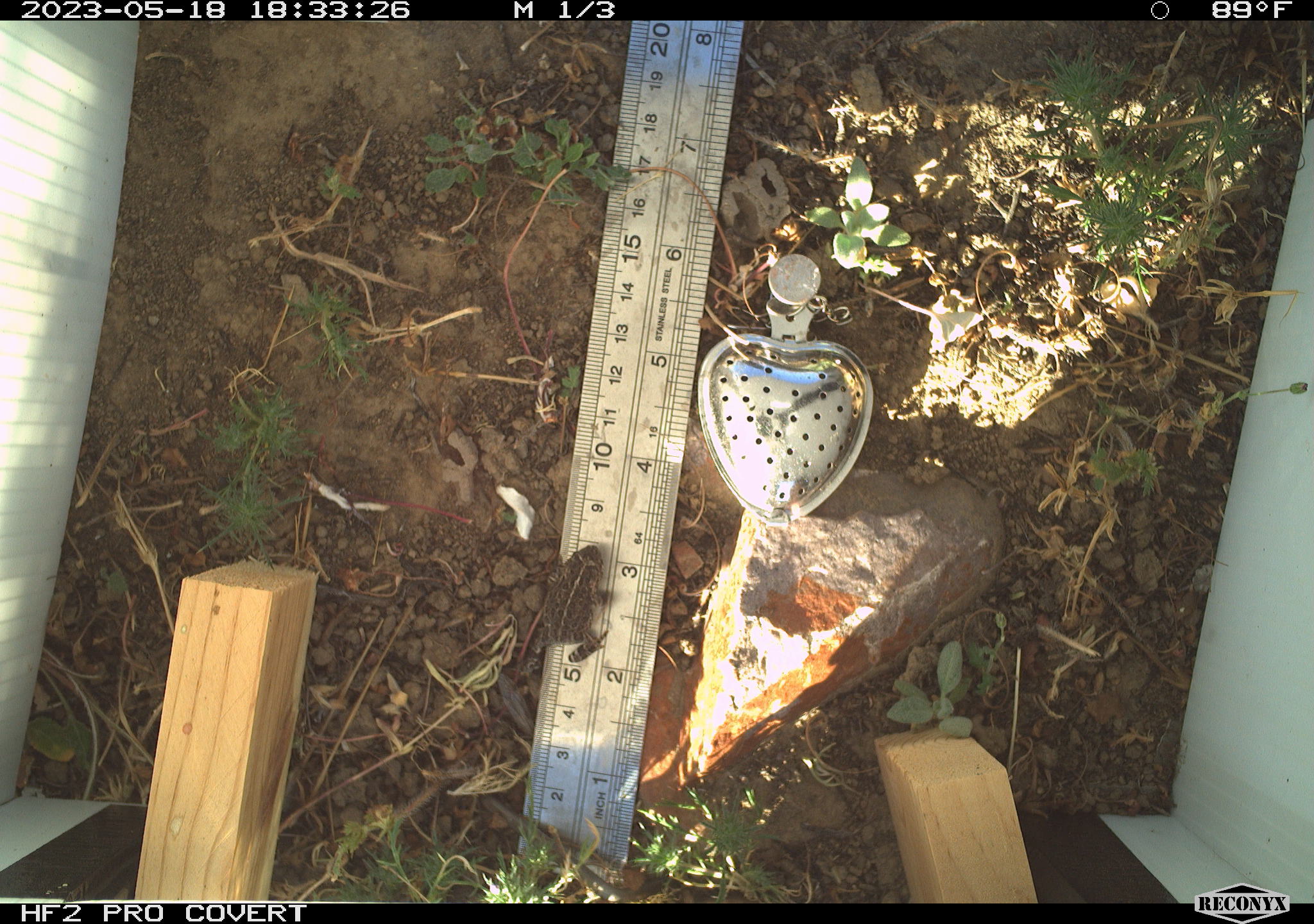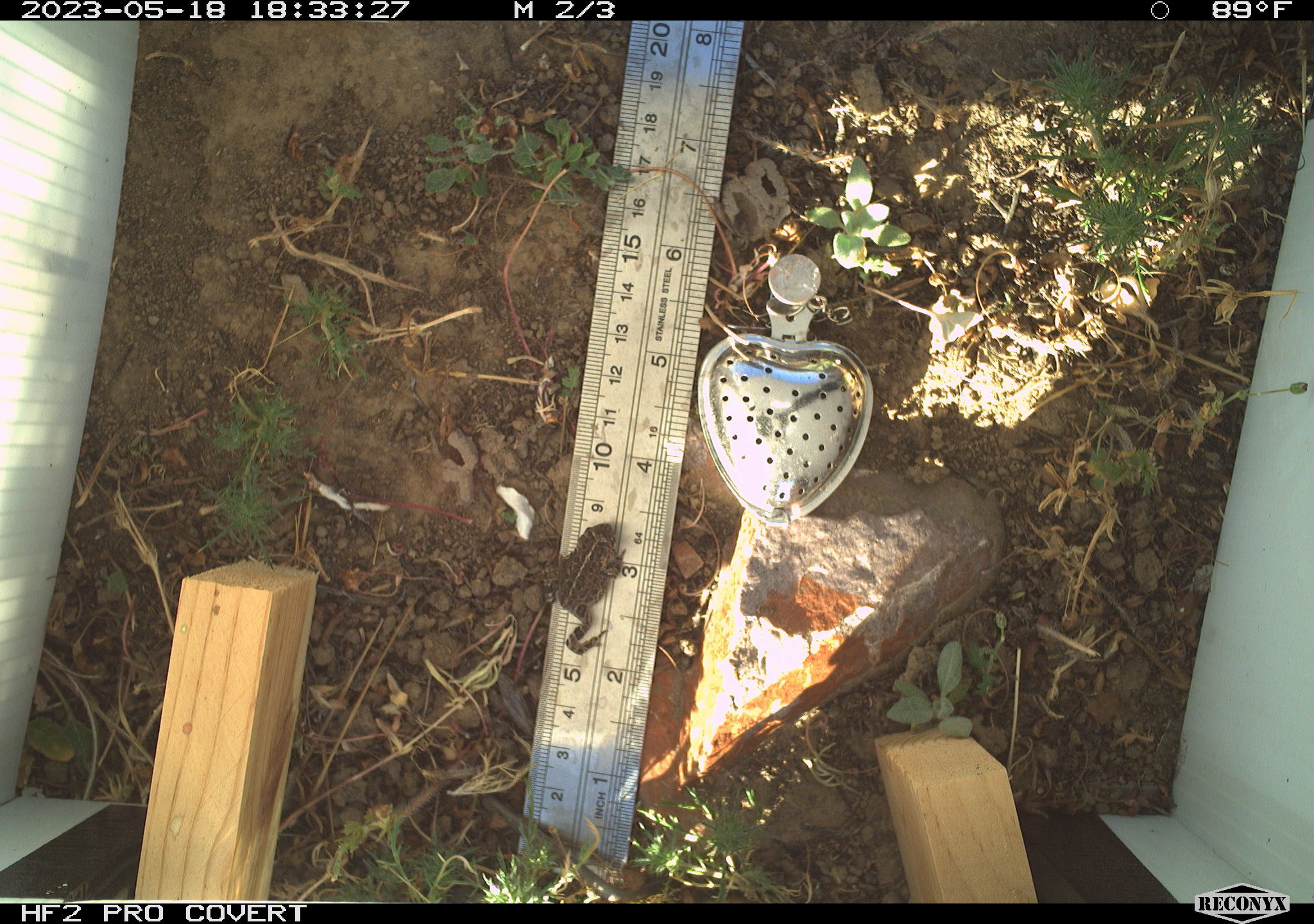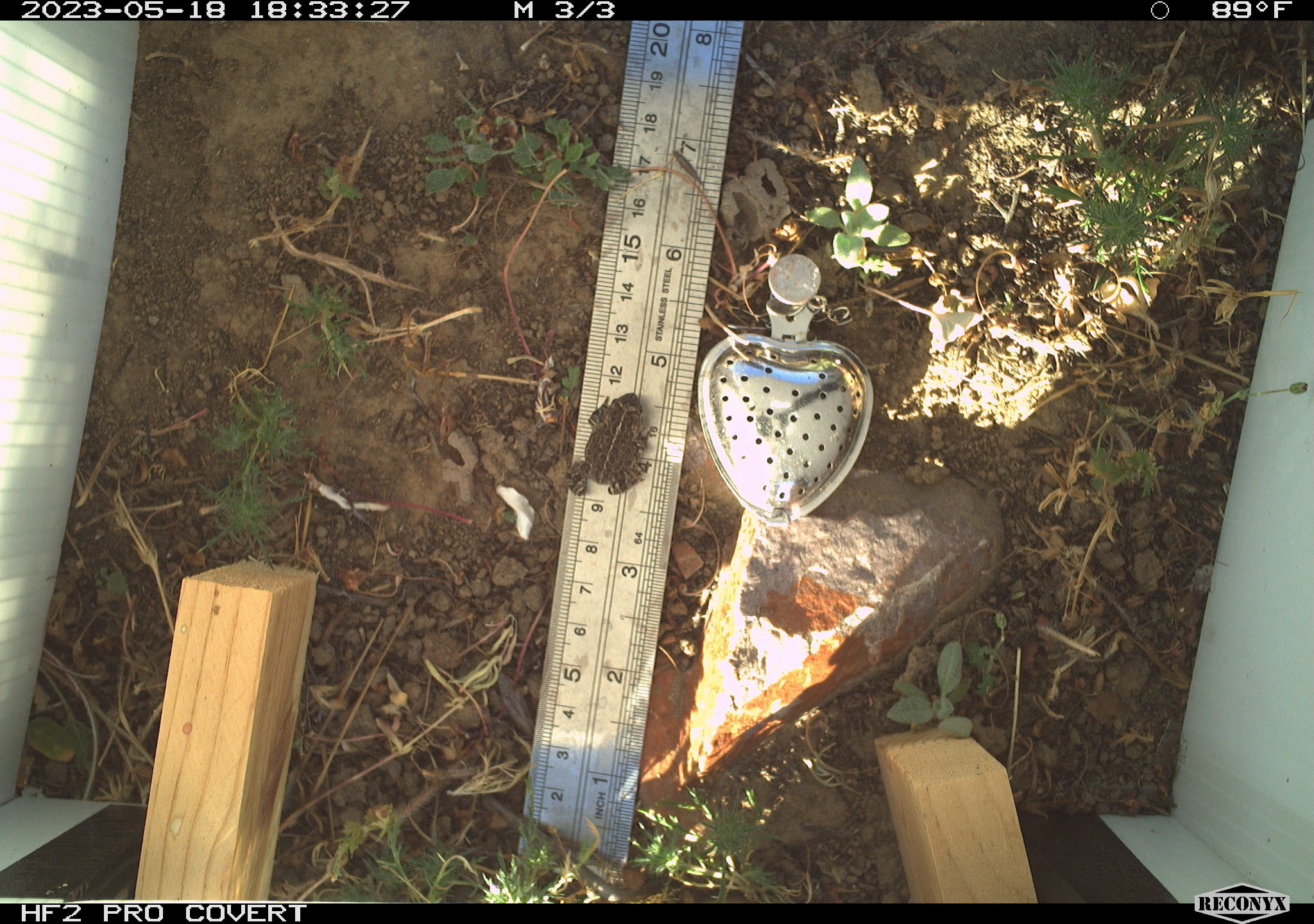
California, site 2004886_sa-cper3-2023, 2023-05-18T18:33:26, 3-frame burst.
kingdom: Animalia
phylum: Chordata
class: Amphibia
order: Anura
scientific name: Anura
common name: frogs